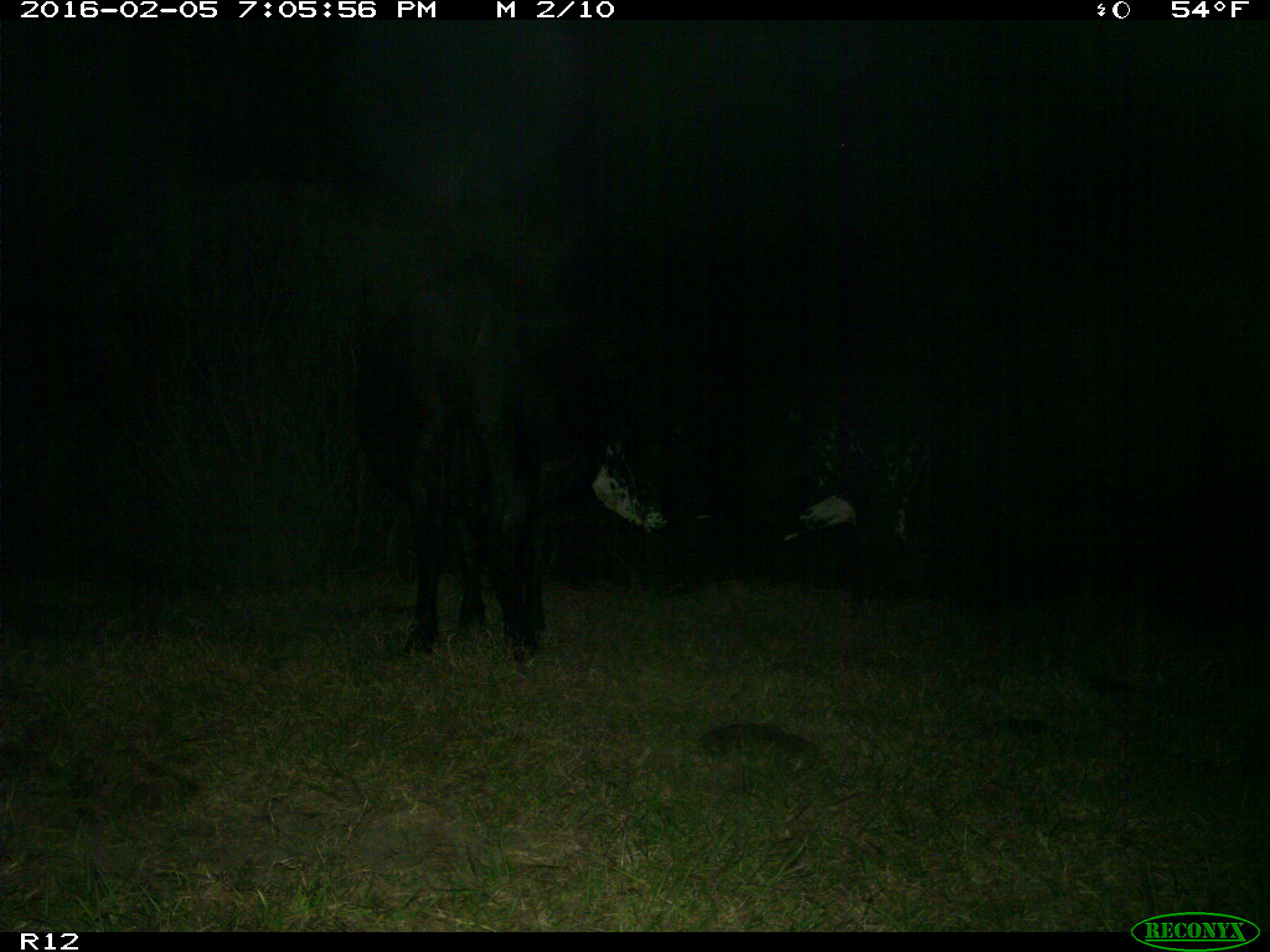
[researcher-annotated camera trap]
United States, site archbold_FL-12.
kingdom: Animalia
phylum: Chordata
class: Mammalia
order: Artiodactyla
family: Bovidae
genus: Bos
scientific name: Bos taurus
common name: domestic cow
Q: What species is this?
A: Bos taurus (domestic cow).